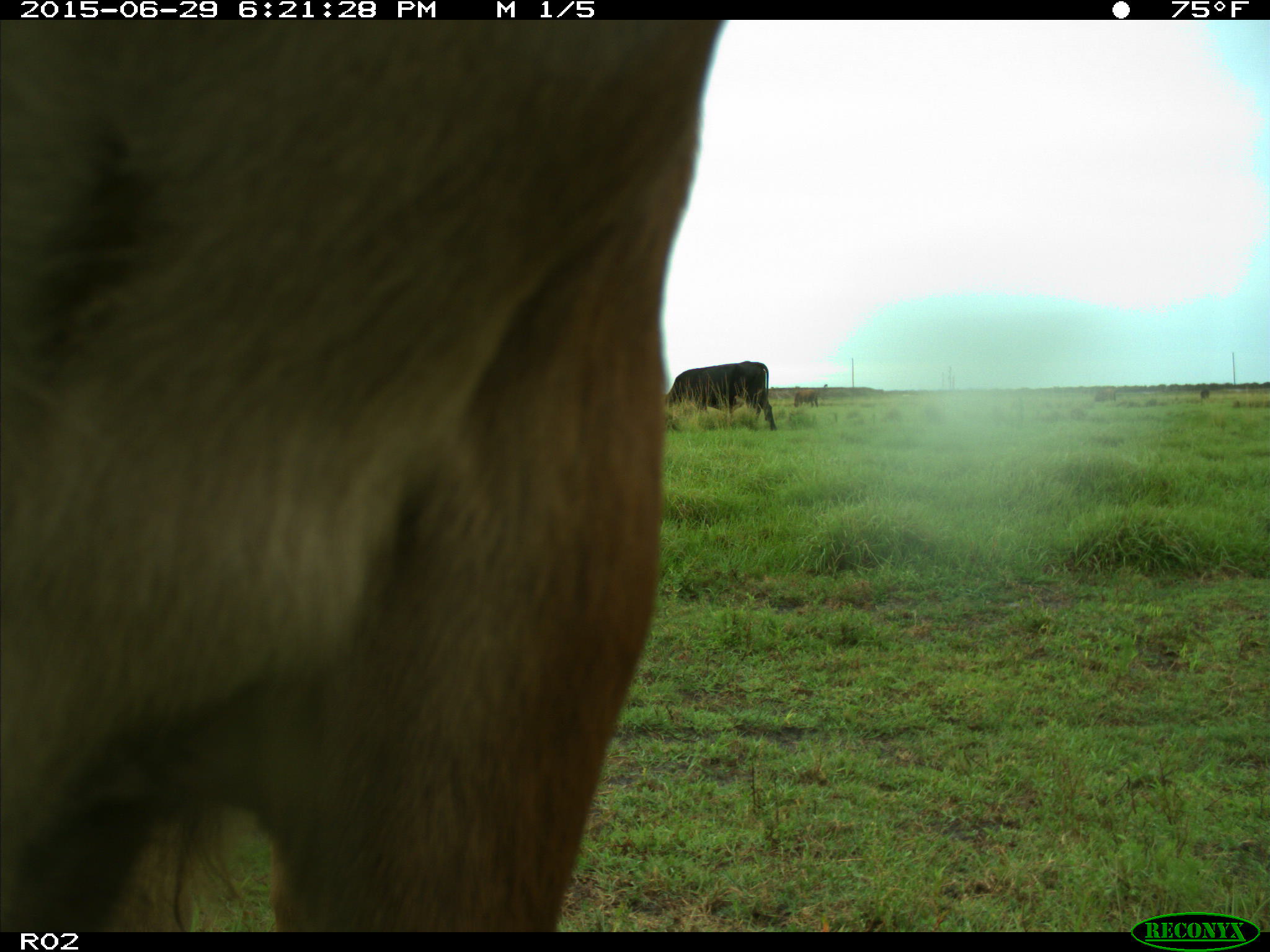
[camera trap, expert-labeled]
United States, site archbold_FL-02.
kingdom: Animalia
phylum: Chordata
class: Mammalia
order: Artiodactyla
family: Bovidae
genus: Bos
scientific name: Bos taurus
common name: domestic cow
Bos taurus (domestic cow).